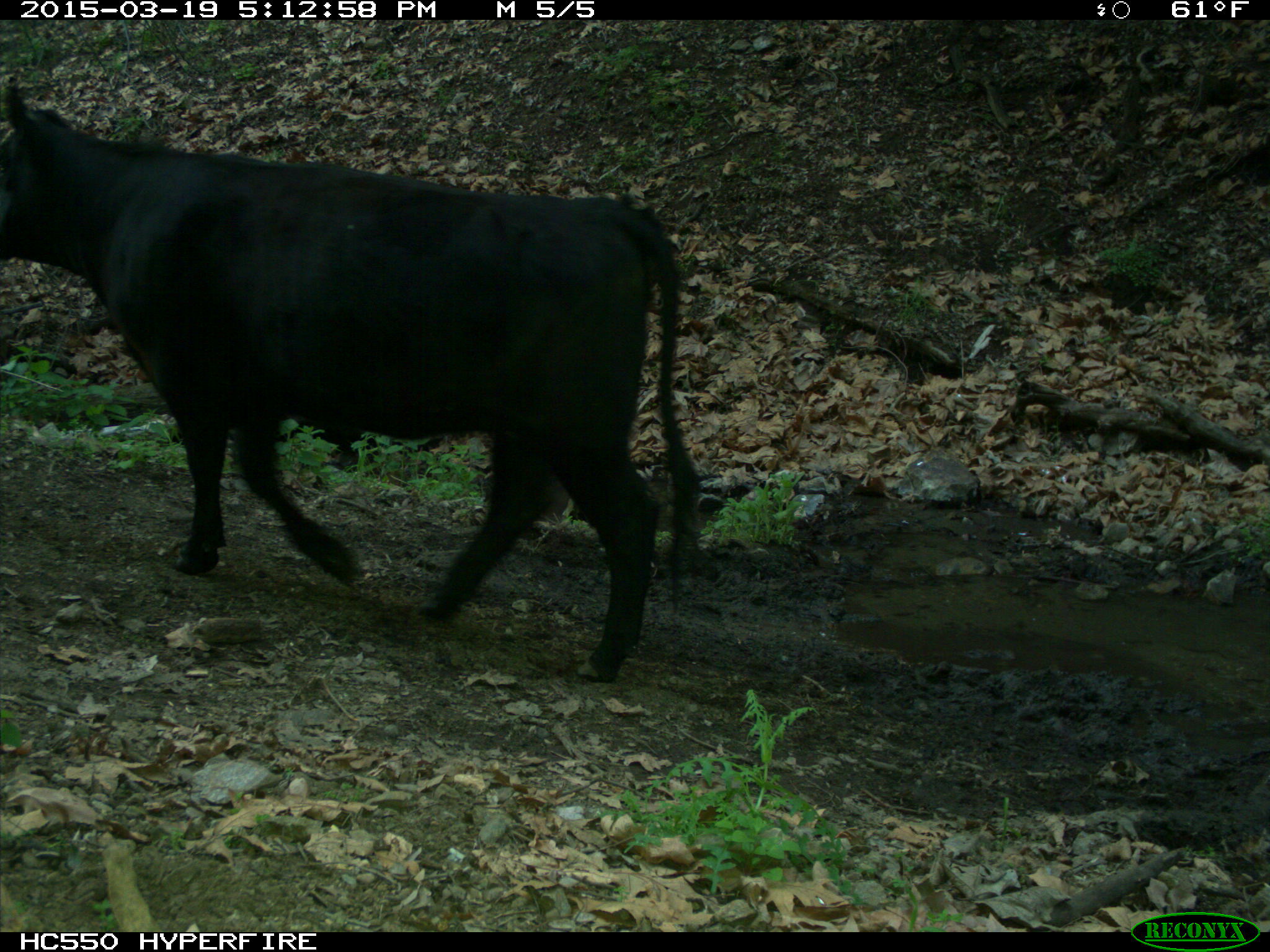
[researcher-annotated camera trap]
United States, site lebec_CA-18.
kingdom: Animalia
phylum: Chordata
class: Mammalia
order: Artiodactyla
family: Bovidae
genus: Bos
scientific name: Bos taurus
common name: domestic cow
Bos taurus (domestic cow).